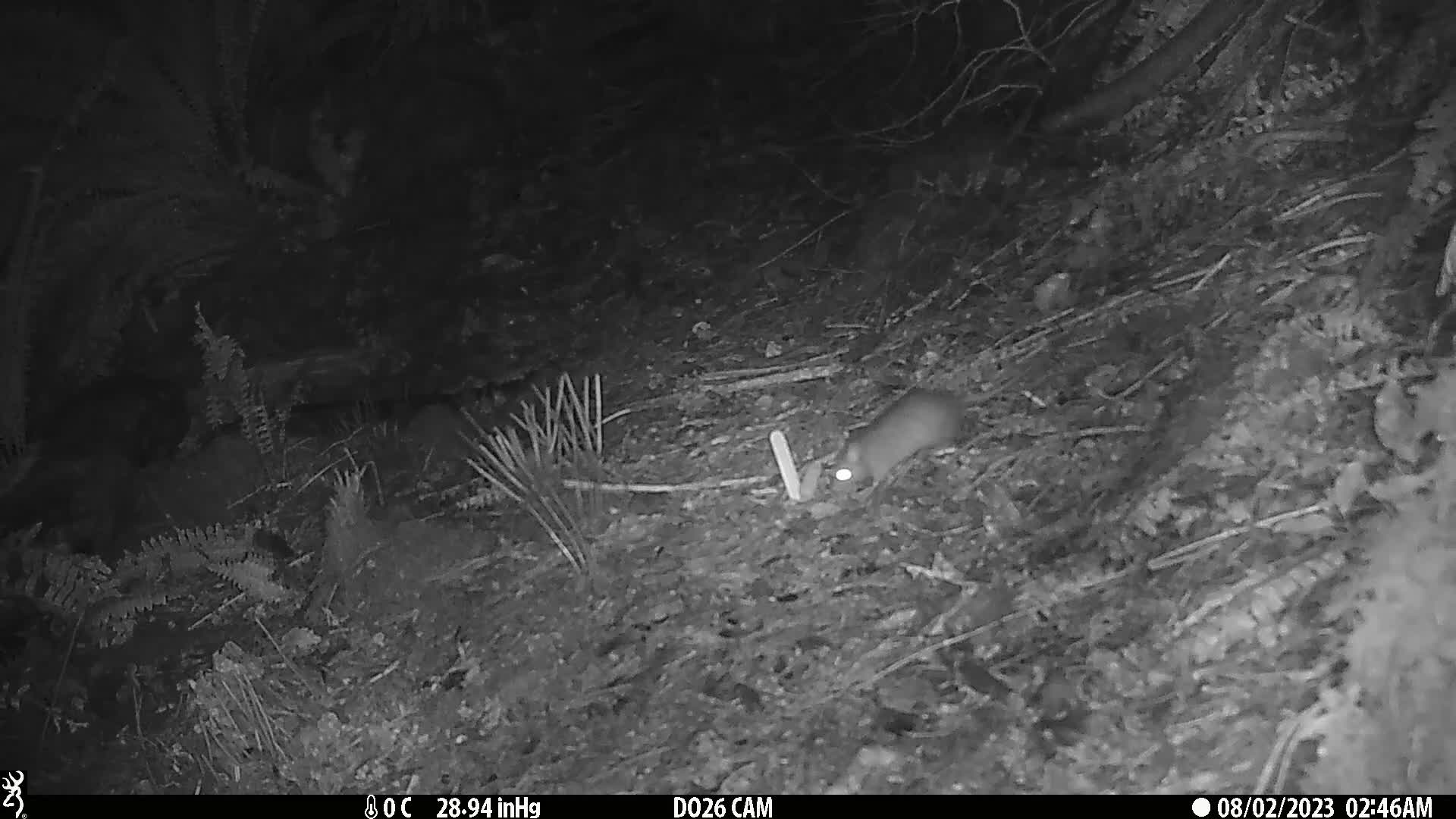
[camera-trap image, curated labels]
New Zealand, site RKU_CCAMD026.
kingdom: Animalia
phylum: Chordata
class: Mammalia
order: Rodentia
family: Muridae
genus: Rattus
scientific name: Rattus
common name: rat